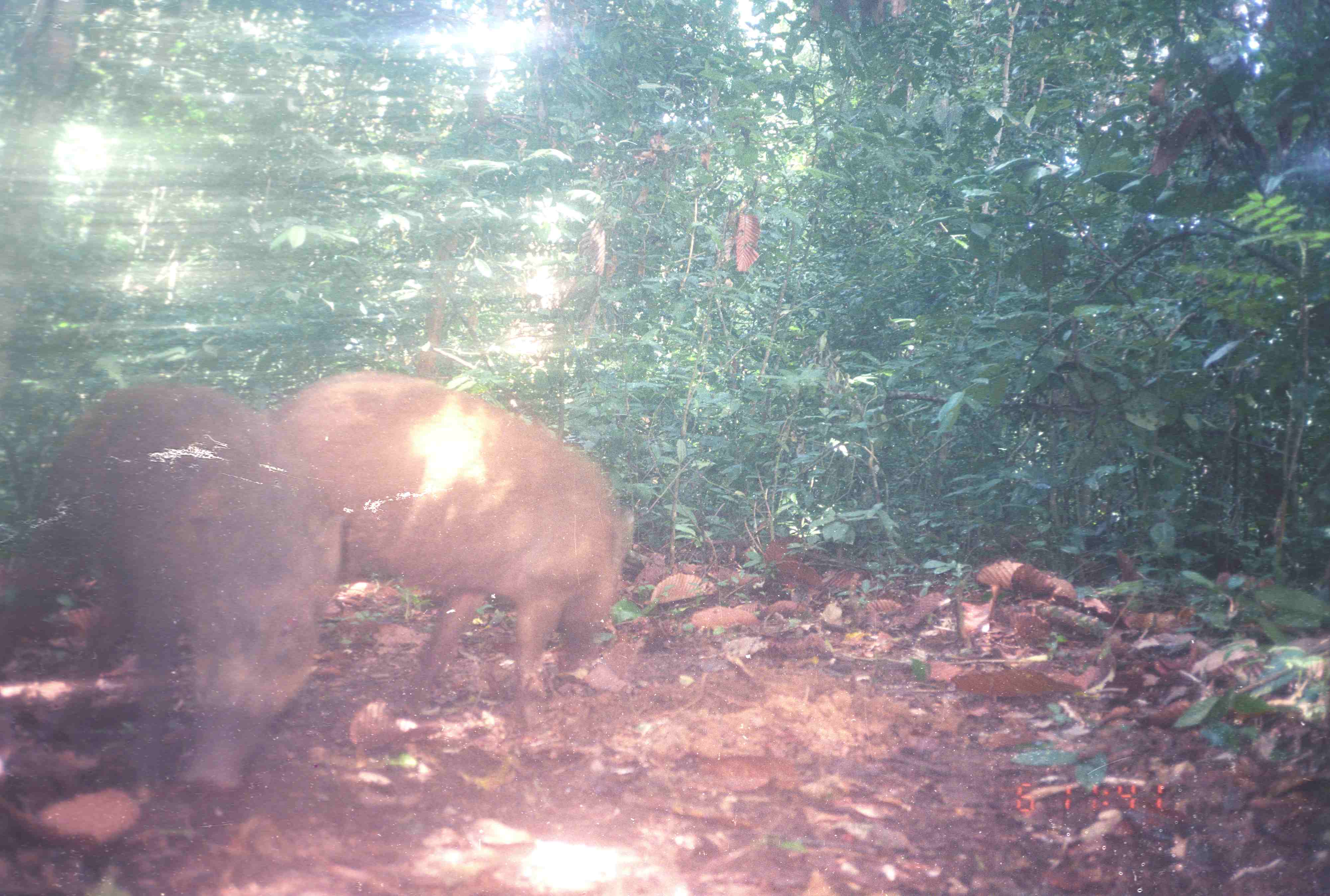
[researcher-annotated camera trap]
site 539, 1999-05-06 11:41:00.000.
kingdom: Animalia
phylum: Chordata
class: Mammalia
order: Artiodactyla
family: Suidae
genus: Sus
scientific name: Sus scrofa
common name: wild boar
Sus scrofa (wild boar), count 2.